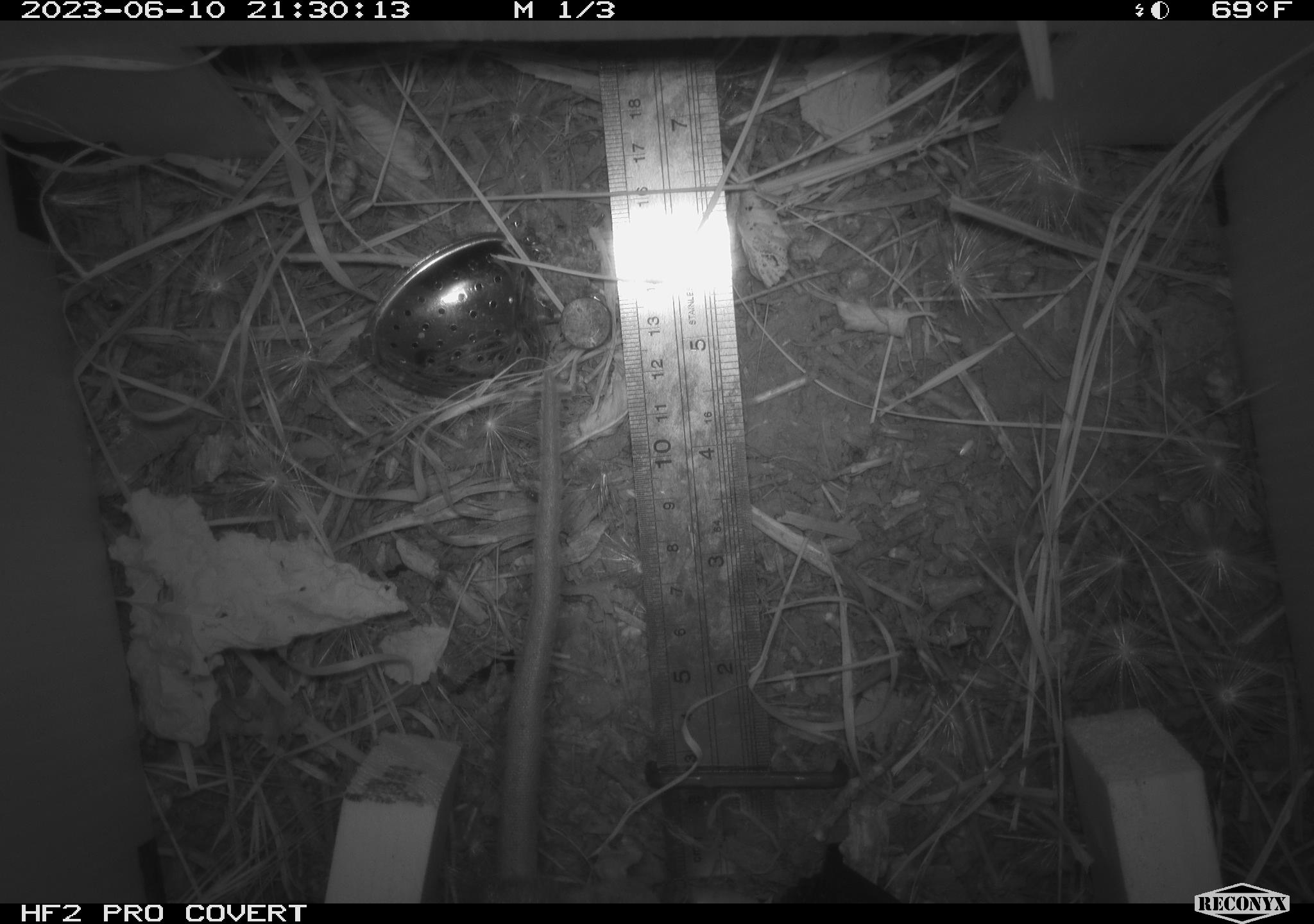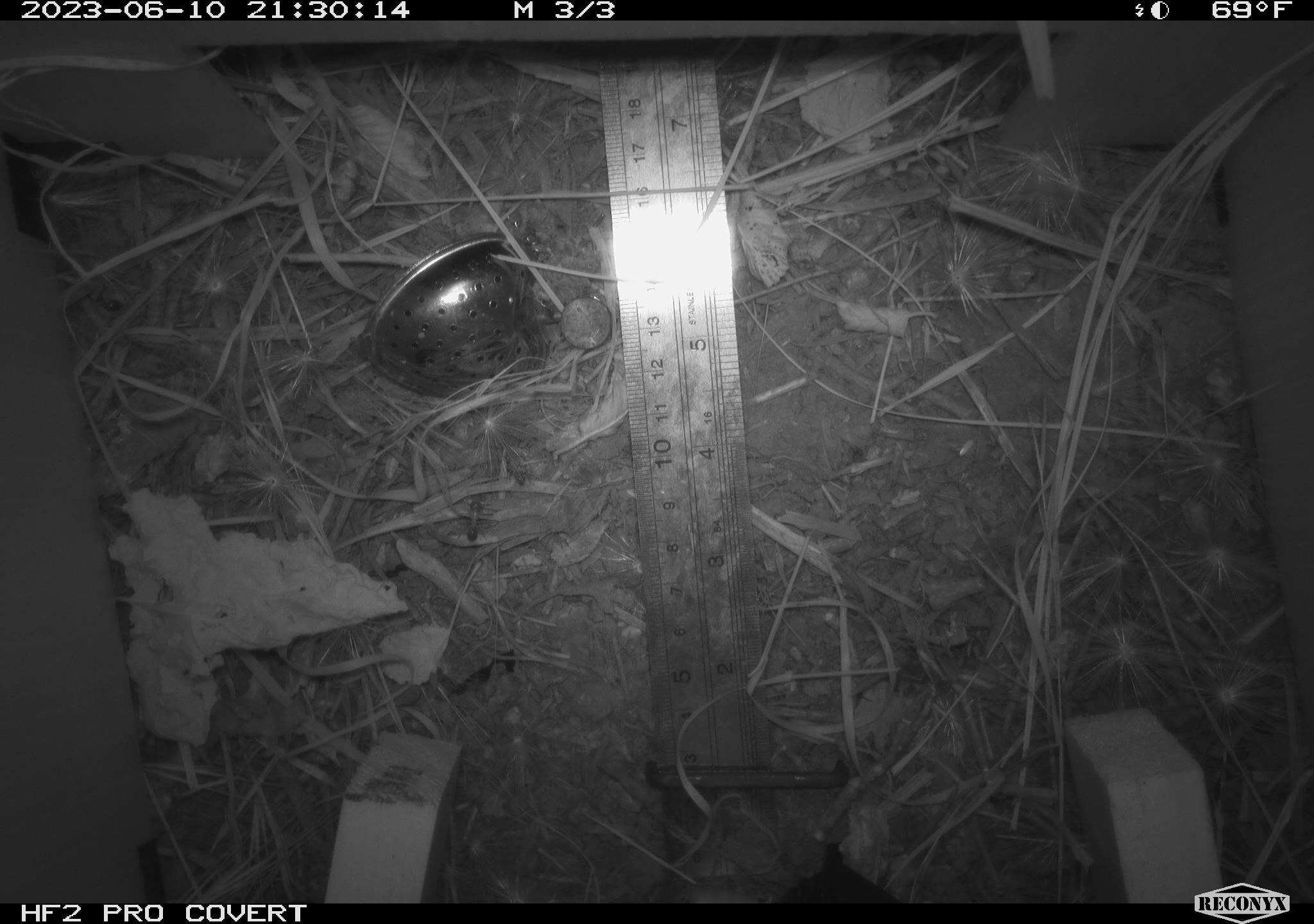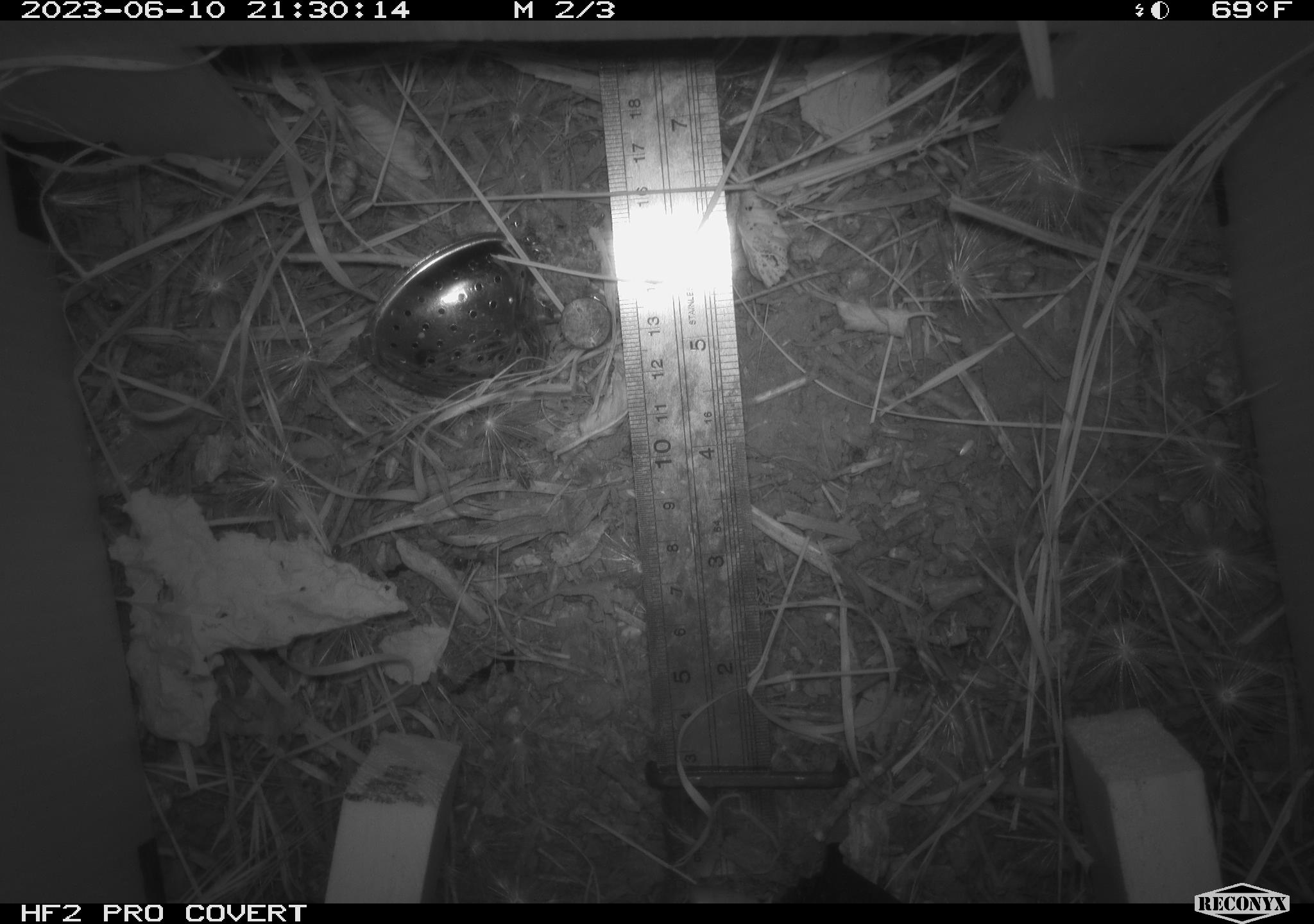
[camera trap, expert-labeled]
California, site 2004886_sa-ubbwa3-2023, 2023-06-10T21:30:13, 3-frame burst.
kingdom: Animalia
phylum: Chordata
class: Mammalia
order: Rodentia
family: Muridae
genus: Rattus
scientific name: Rattus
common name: rat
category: rattus species